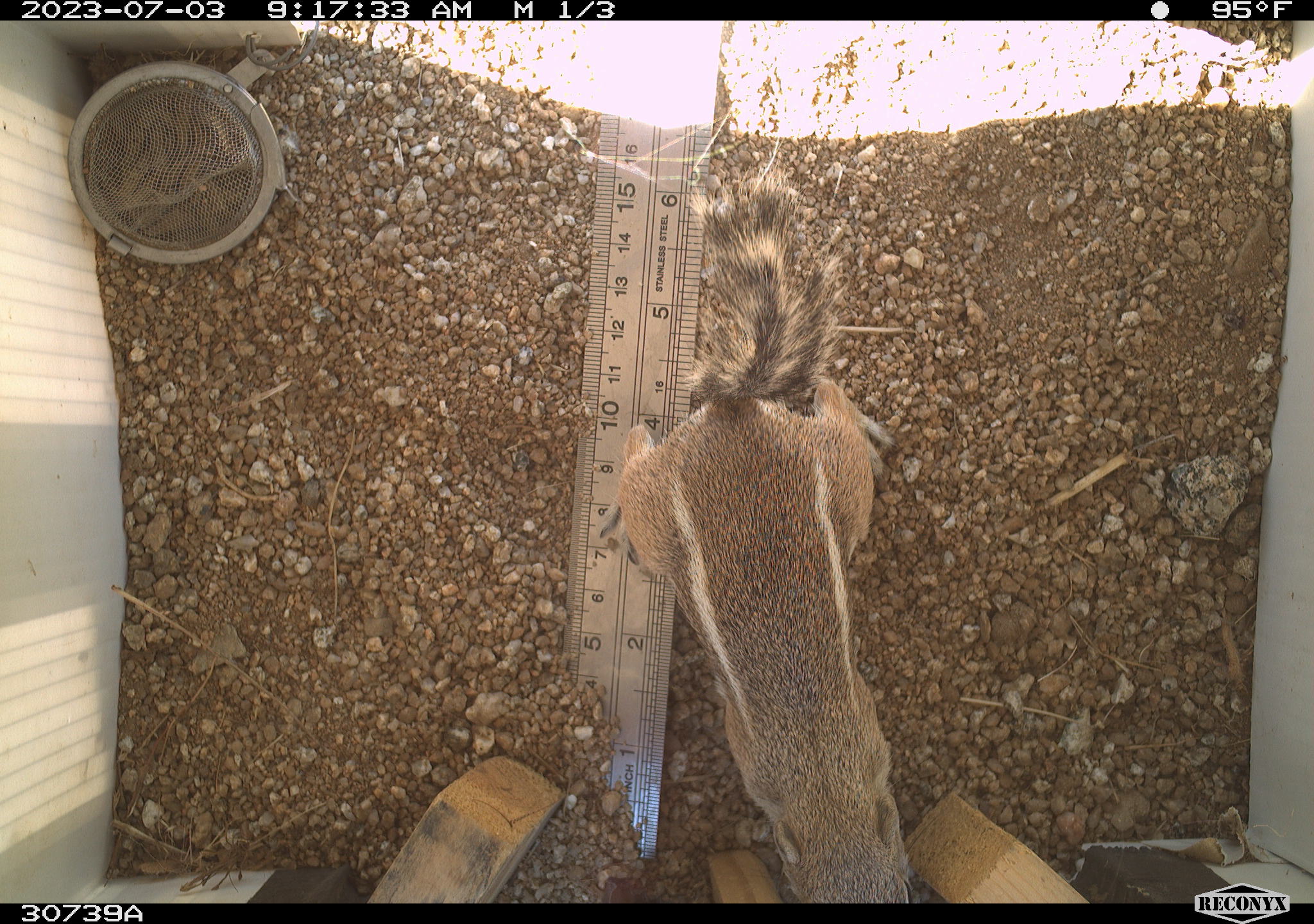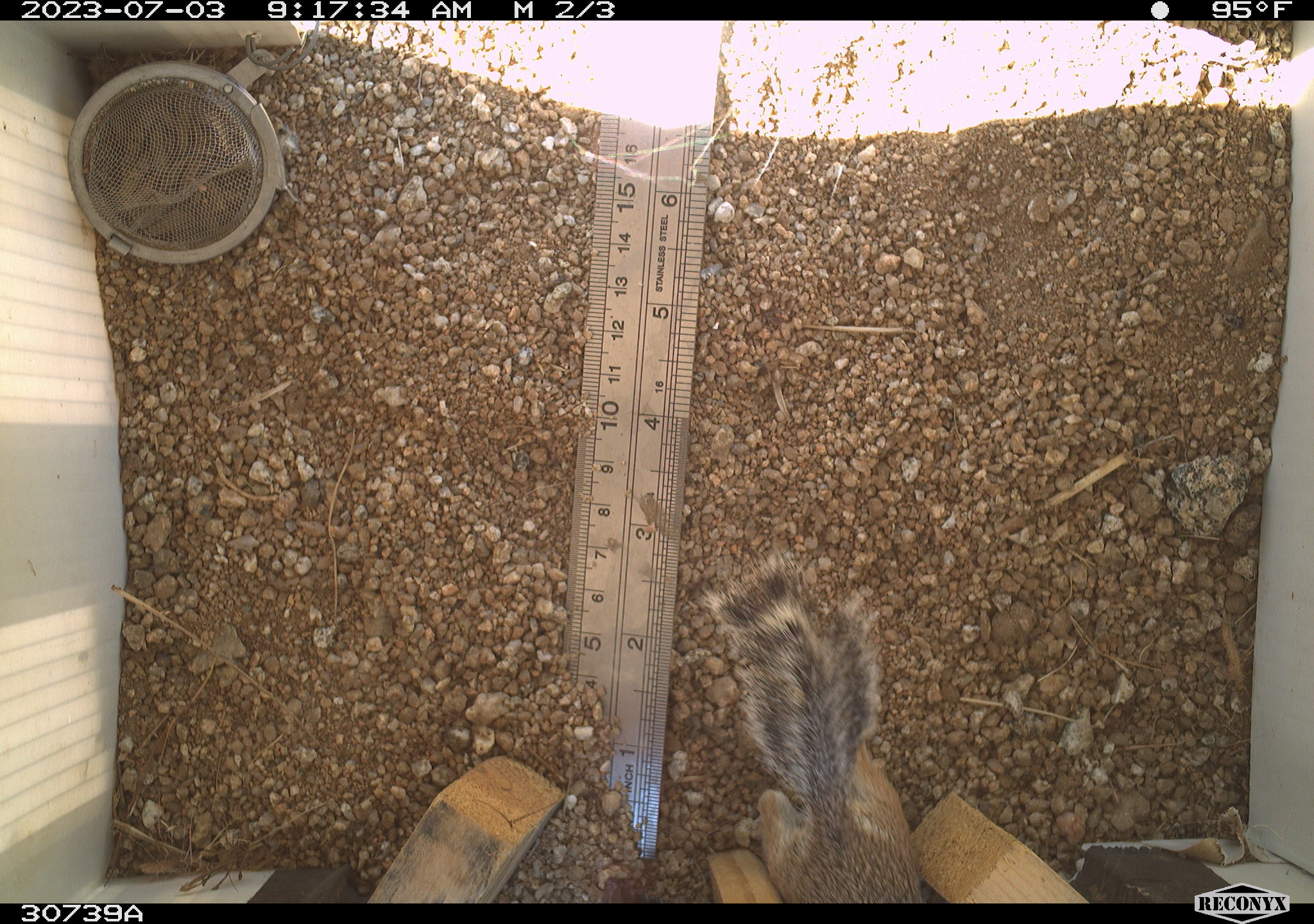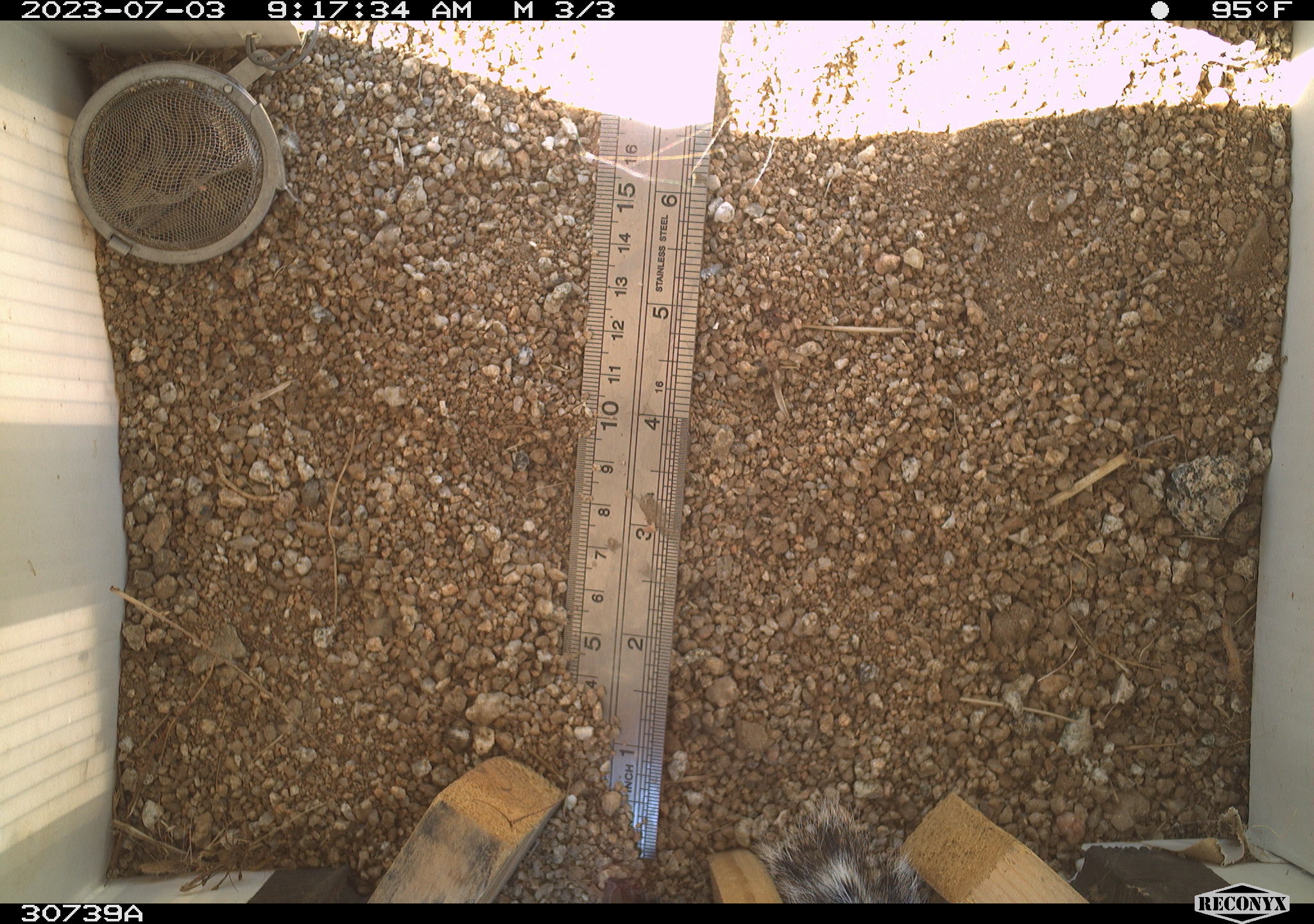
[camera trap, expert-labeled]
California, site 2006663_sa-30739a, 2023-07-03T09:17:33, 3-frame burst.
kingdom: Animalia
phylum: Chordata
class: Mammalia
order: Rodentia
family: Sciuridae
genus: Ammospermophilus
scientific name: Ammospermophilus leucurus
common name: white-tailed antelope squirrel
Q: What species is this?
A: White-tailed antelope squirrel (Ammospermophilus leucurus).